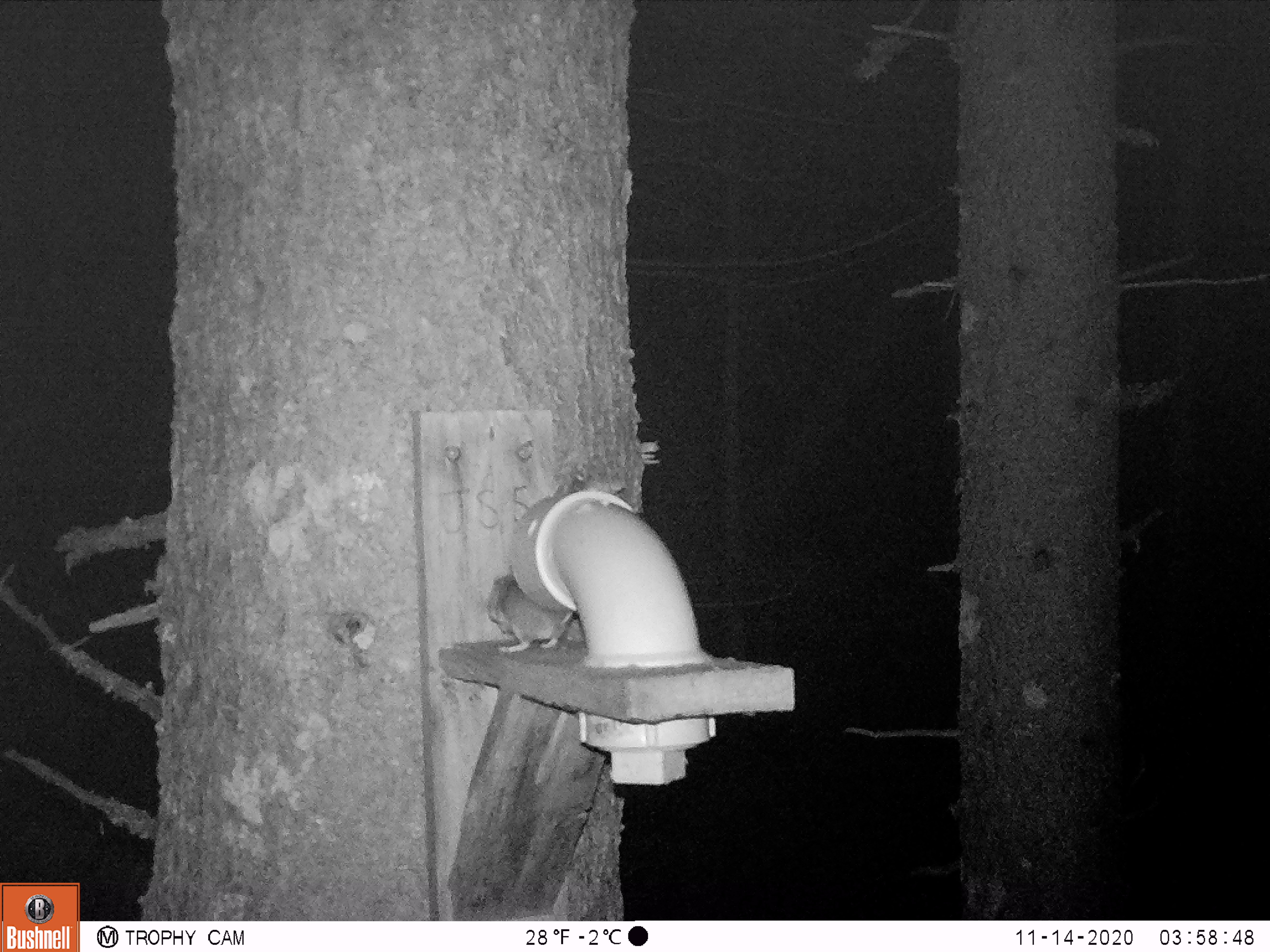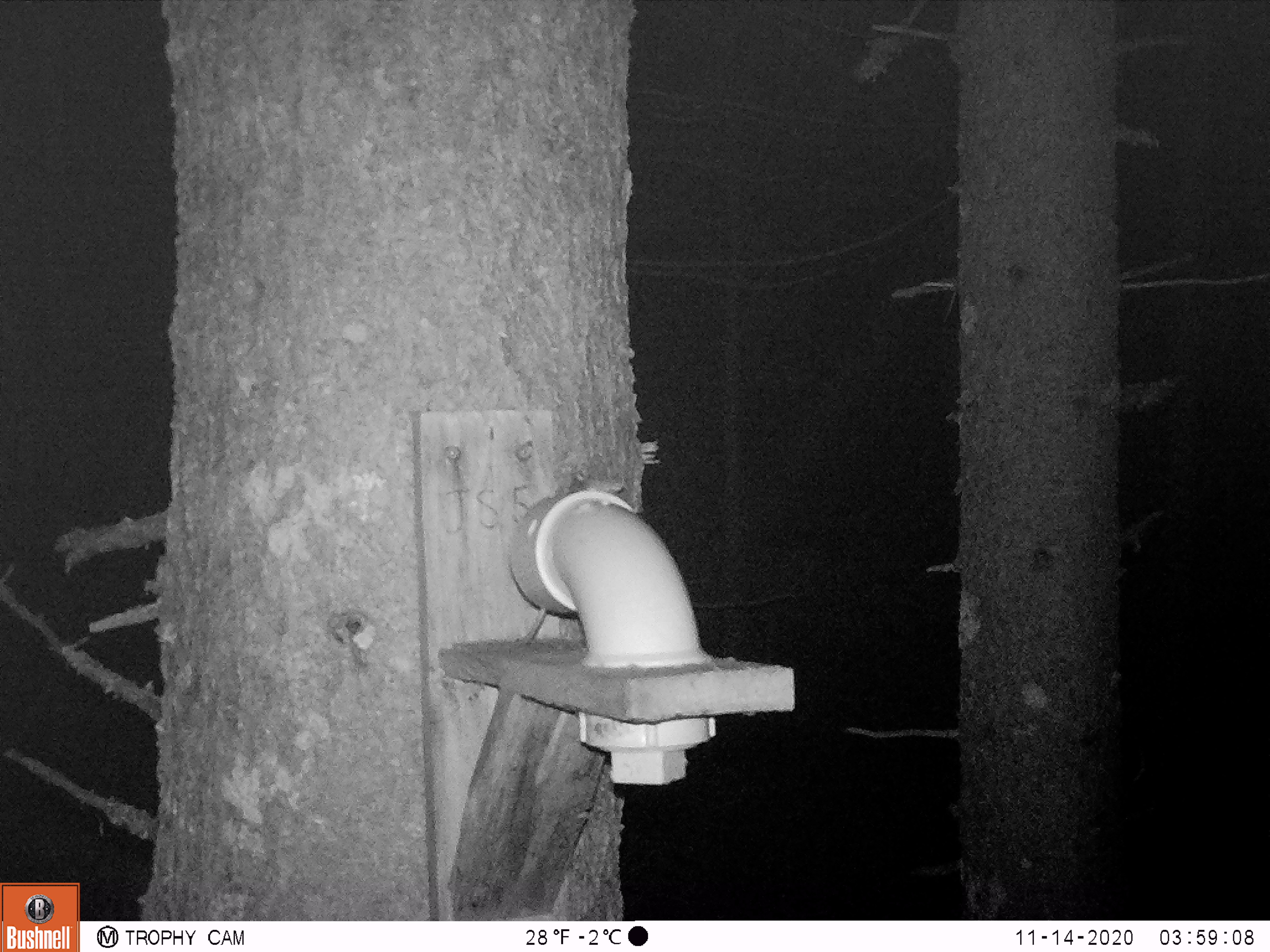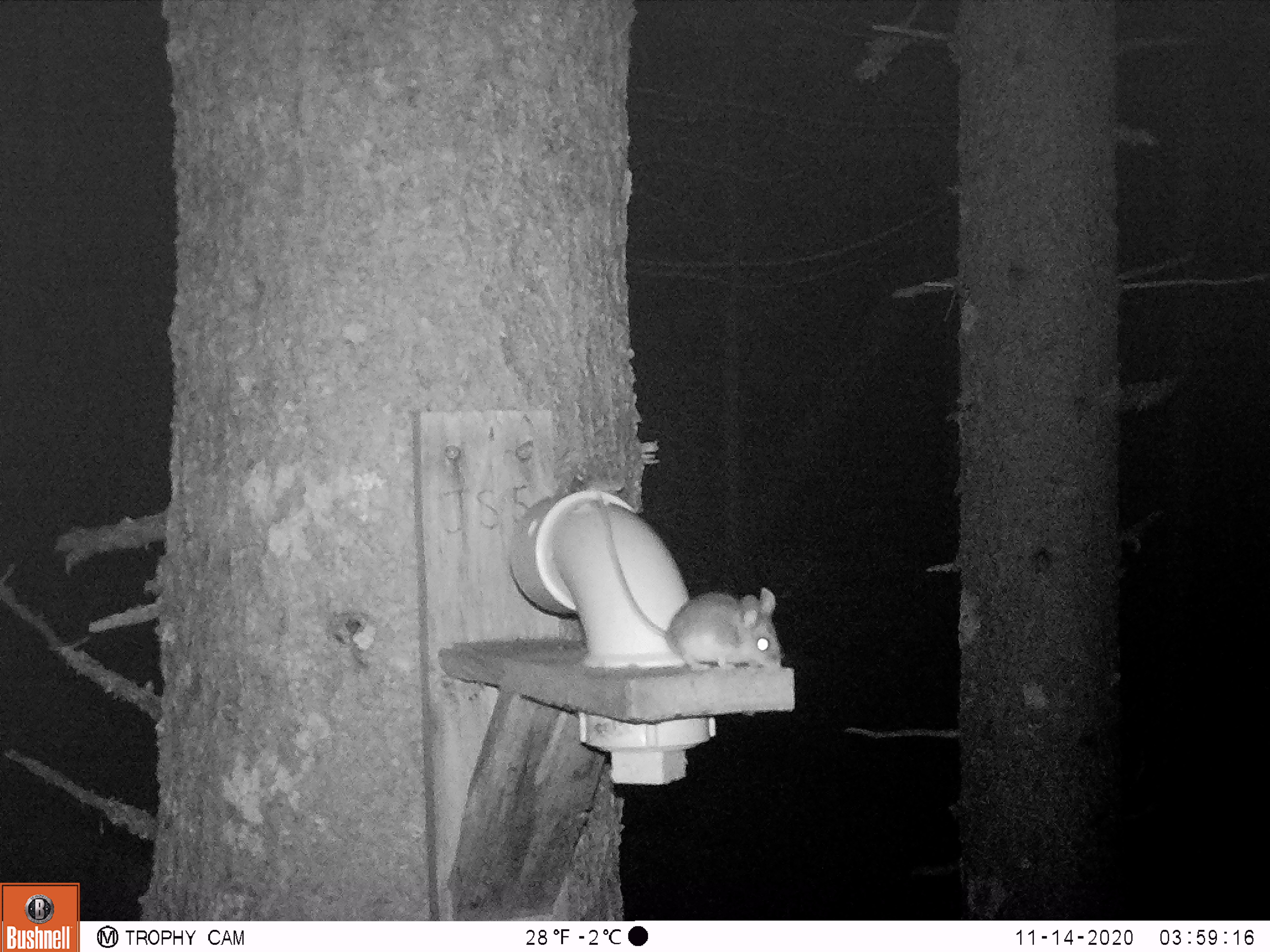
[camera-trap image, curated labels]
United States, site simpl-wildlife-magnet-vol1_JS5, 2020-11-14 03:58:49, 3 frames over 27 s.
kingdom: Animalia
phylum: Chordata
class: Mammalia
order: Rodentia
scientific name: Rodentia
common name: mouse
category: mouse sp.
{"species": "mouse sp. (mouse) (Rodentia)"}